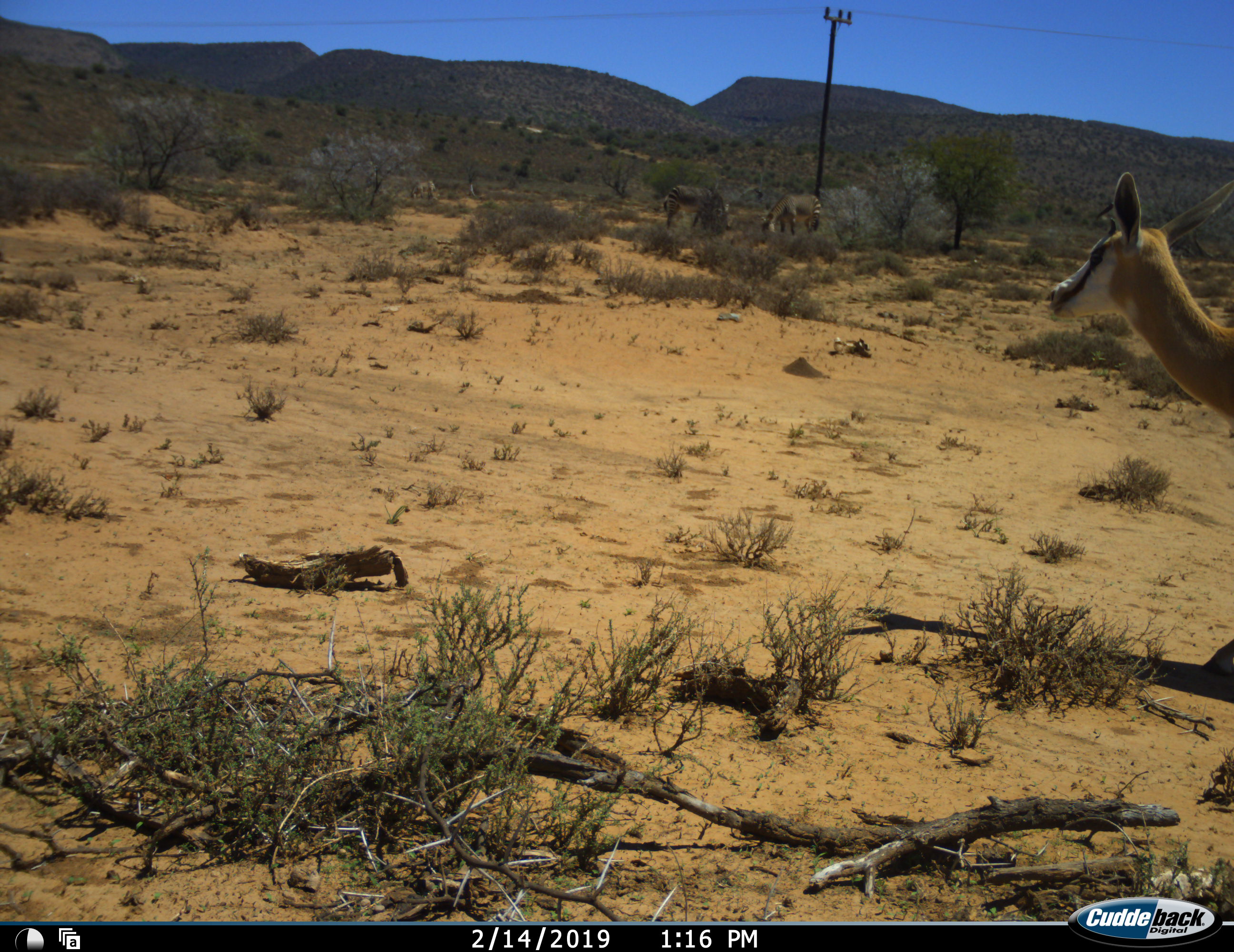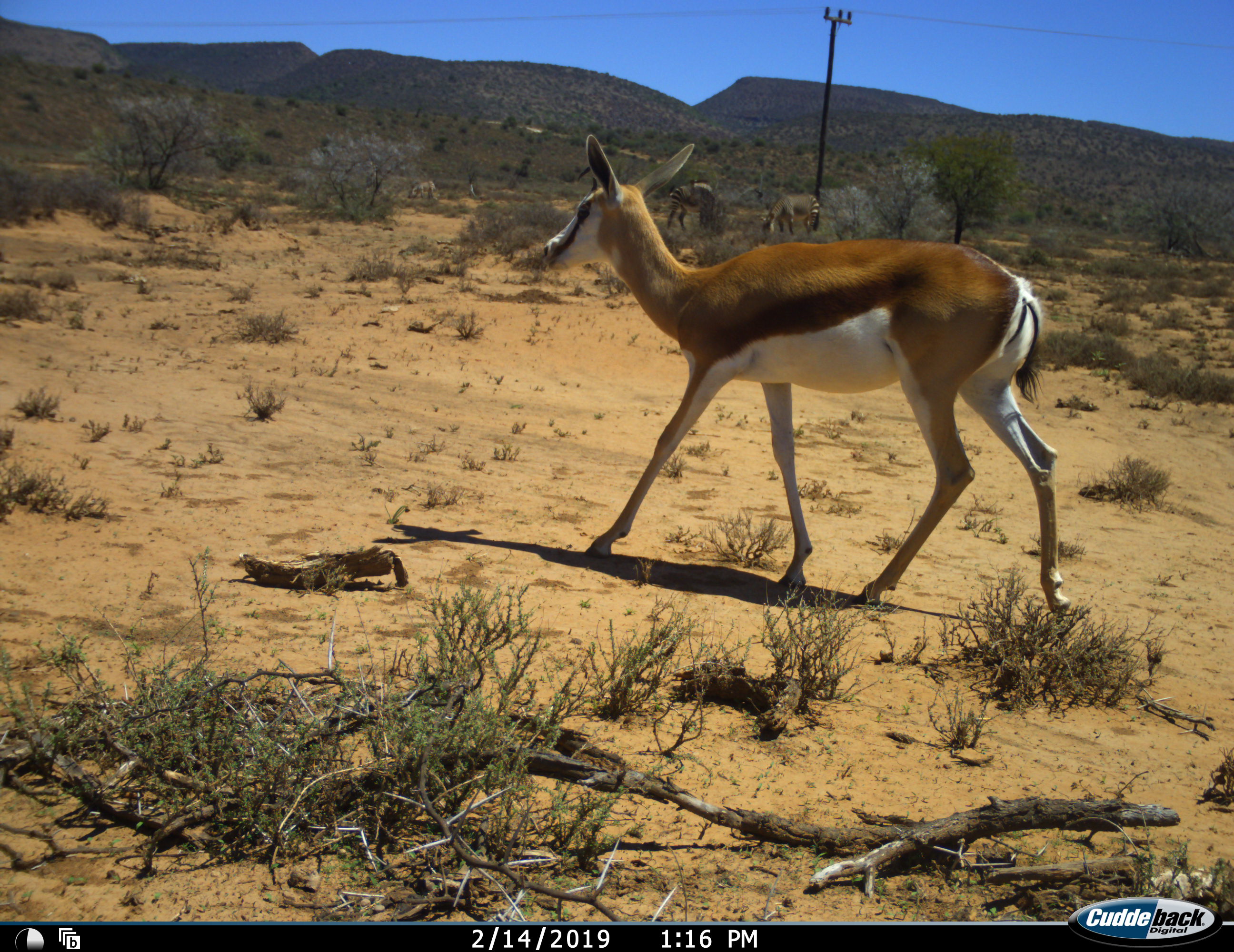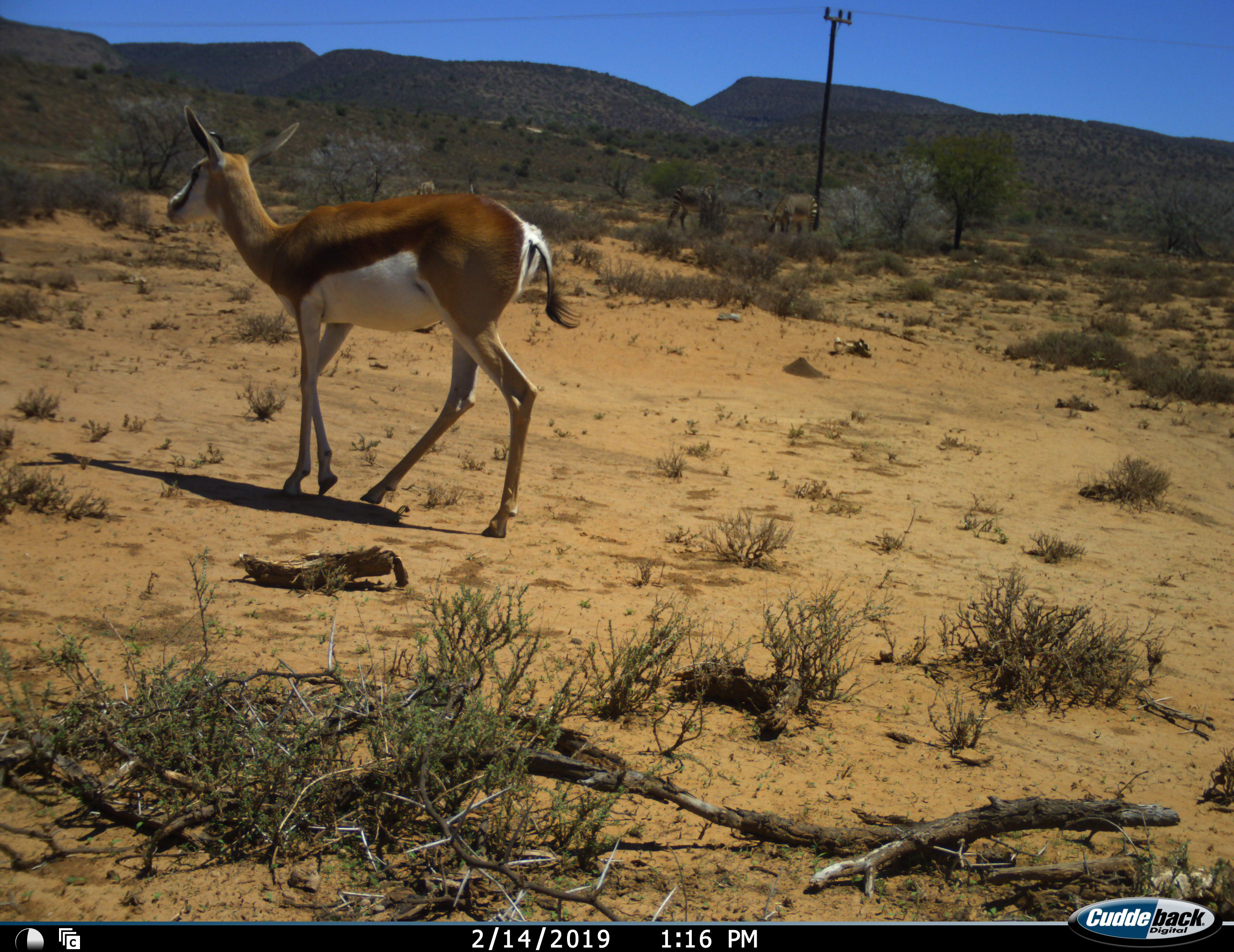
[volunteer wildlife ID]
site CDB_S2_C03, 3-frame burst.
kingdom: Animalia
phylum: Chordata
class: Mammalia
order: Artiodactyla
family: Bovidae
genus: Antidorcas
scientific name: Antidorcas marsupialis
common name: springbok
Springbok (Antidorcas marsupialis), count 1. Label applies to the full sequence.